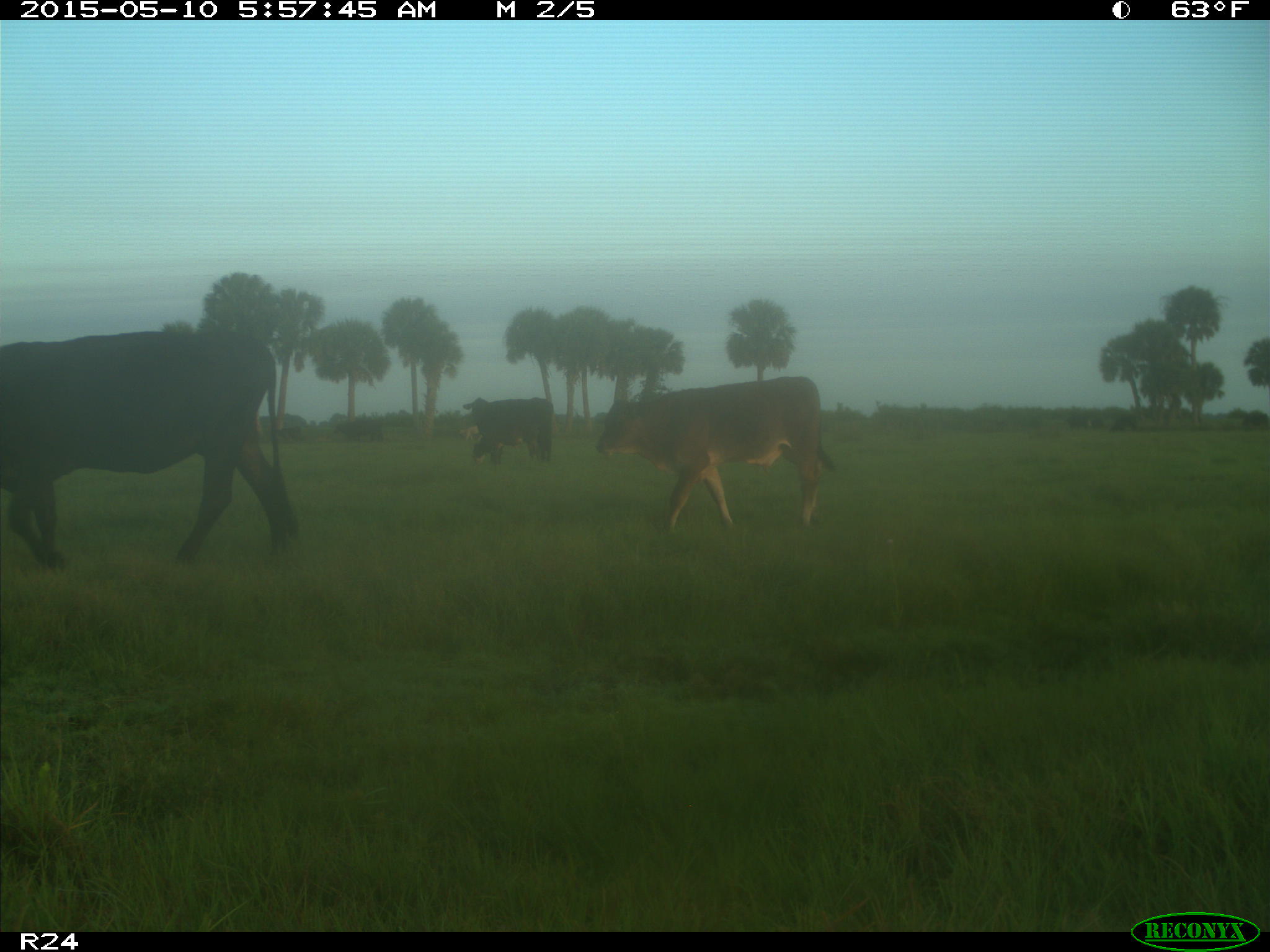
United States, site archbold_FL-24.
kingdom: Animalia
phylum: Chordata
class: Mammalia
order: Artiodactyla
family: Bovidae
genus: Bos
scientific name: Bos taurus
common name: domestic cow